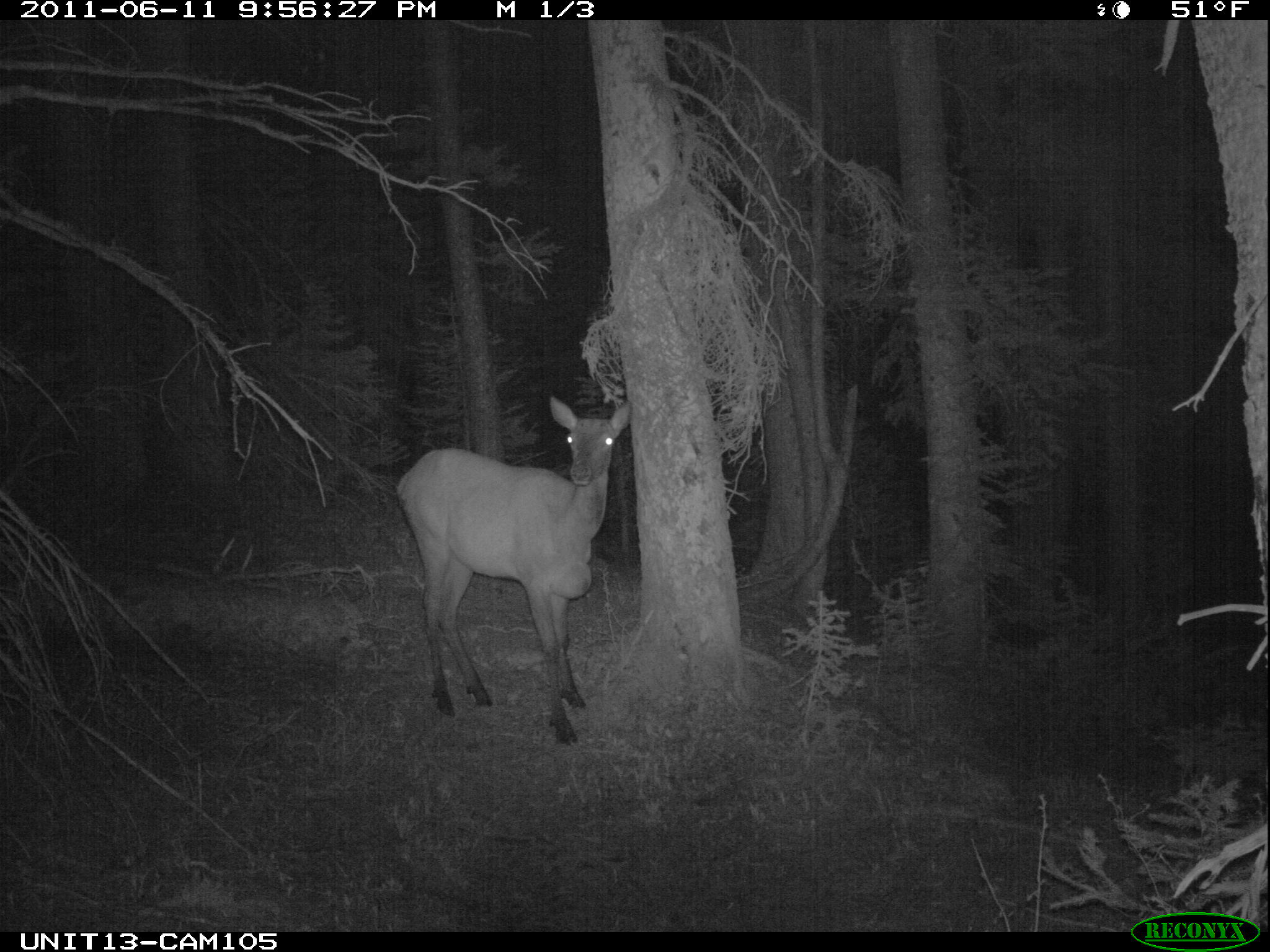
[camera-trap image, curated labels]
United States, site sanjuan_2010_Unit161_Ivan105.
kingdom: Animalia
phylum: Chordata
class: Mammalia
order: Artiodactyla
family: Cervidae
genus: Cervus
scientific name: Cervus elaphus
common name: red deer